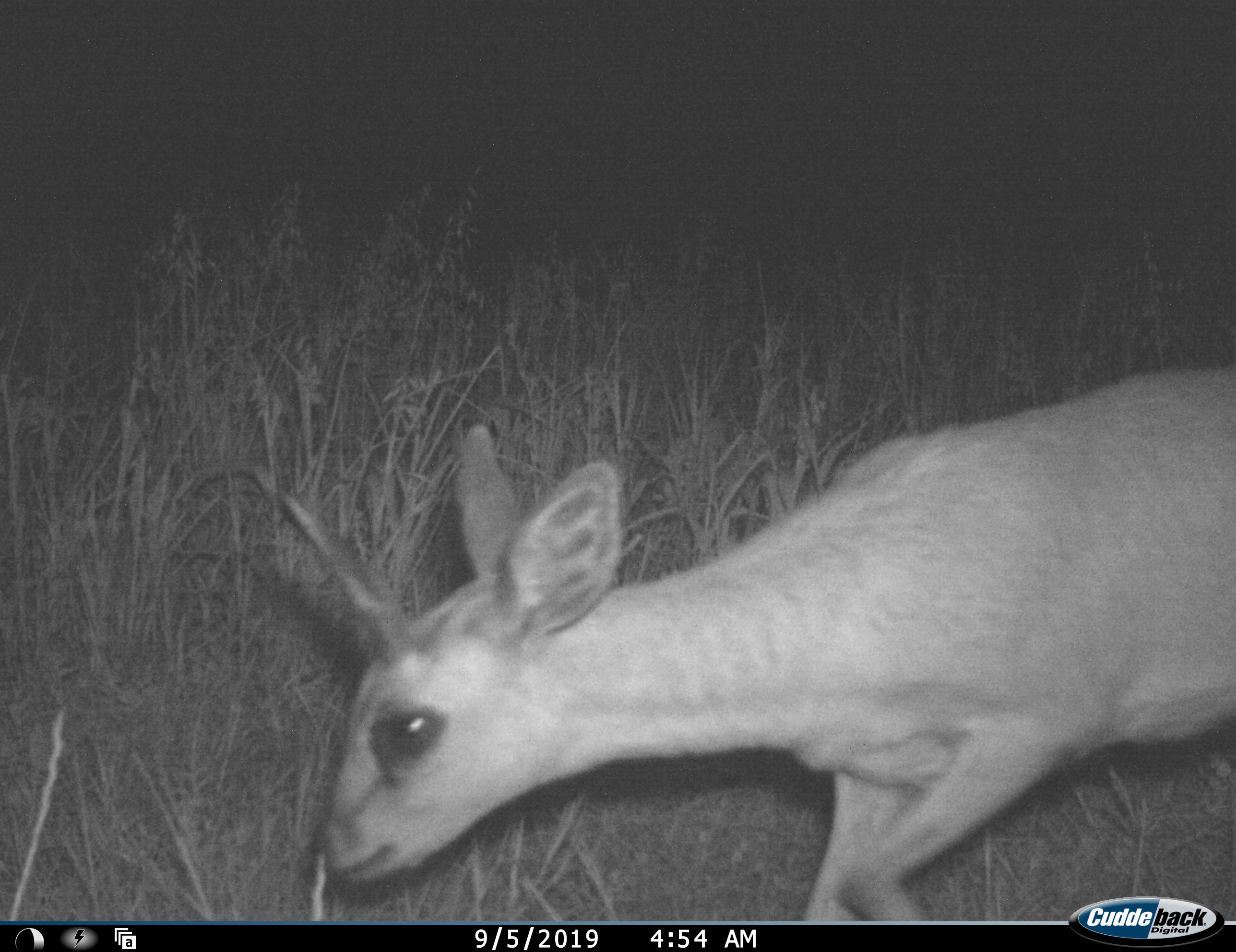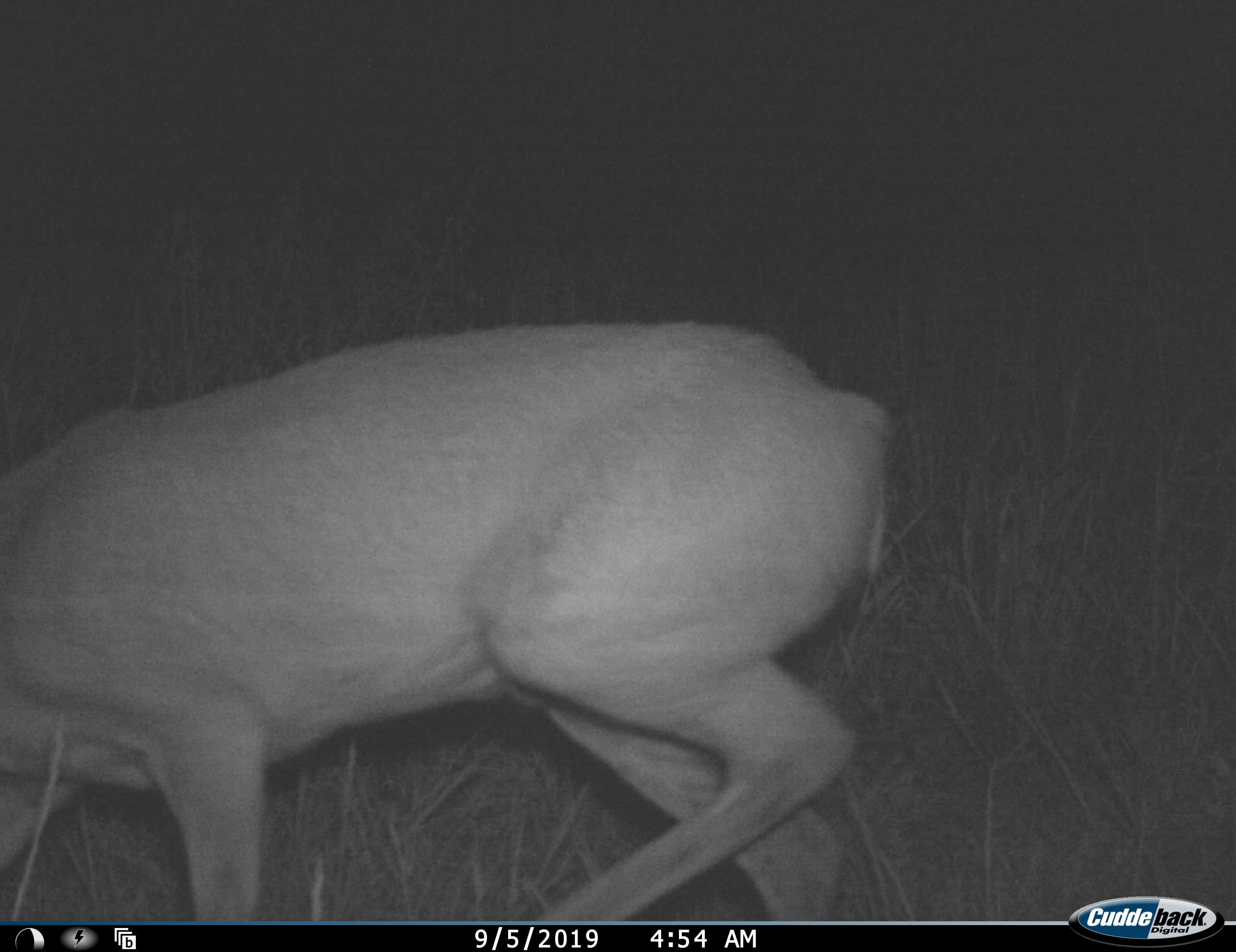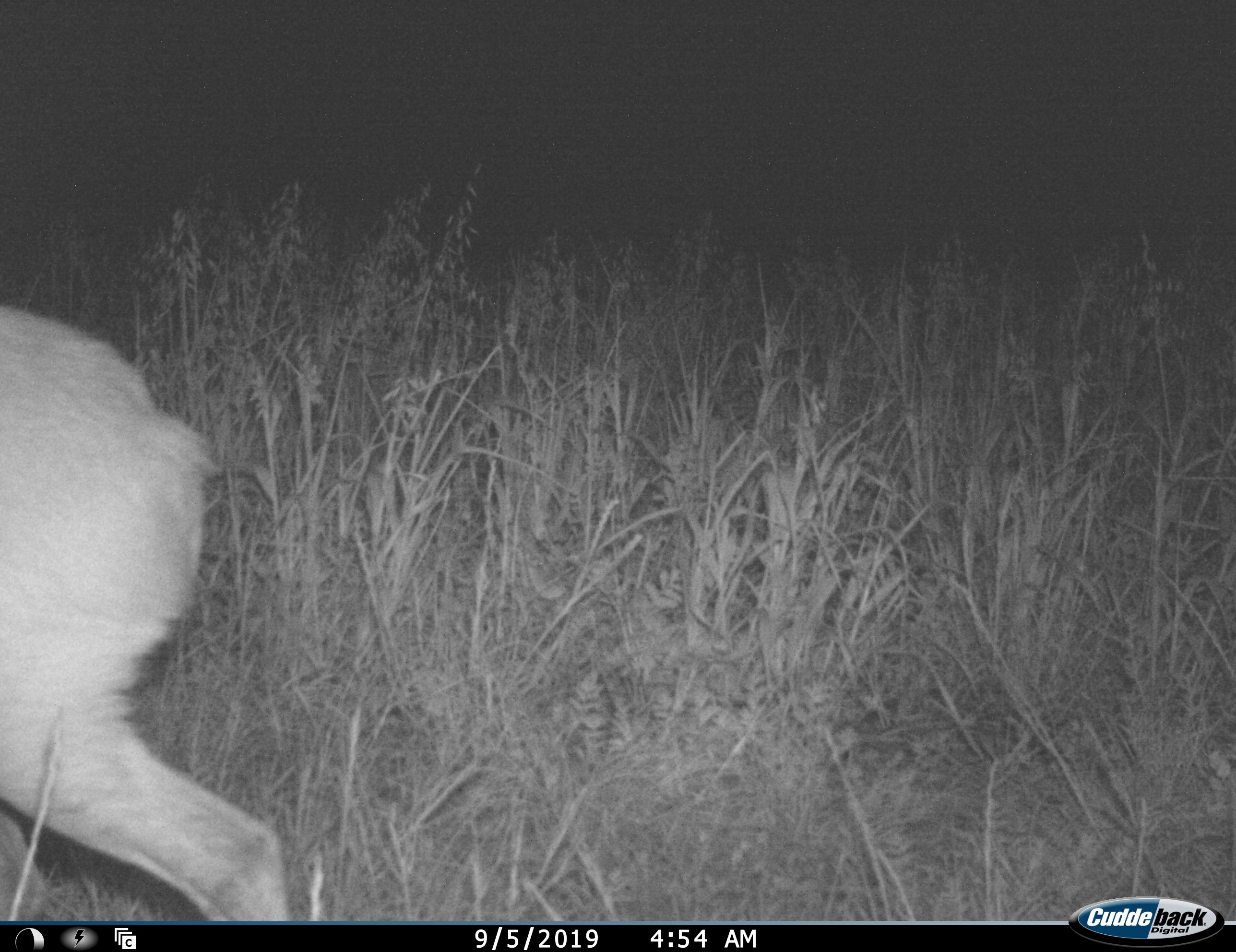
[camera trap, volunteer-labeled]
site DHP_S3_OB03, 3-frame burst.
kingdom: Animalia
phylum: Chordata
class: Mammalia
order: Artiodactyla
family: Bovidae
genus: Oreotragus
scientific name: Oreotragus oreotragus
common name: klipspringer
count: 1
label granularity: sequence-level